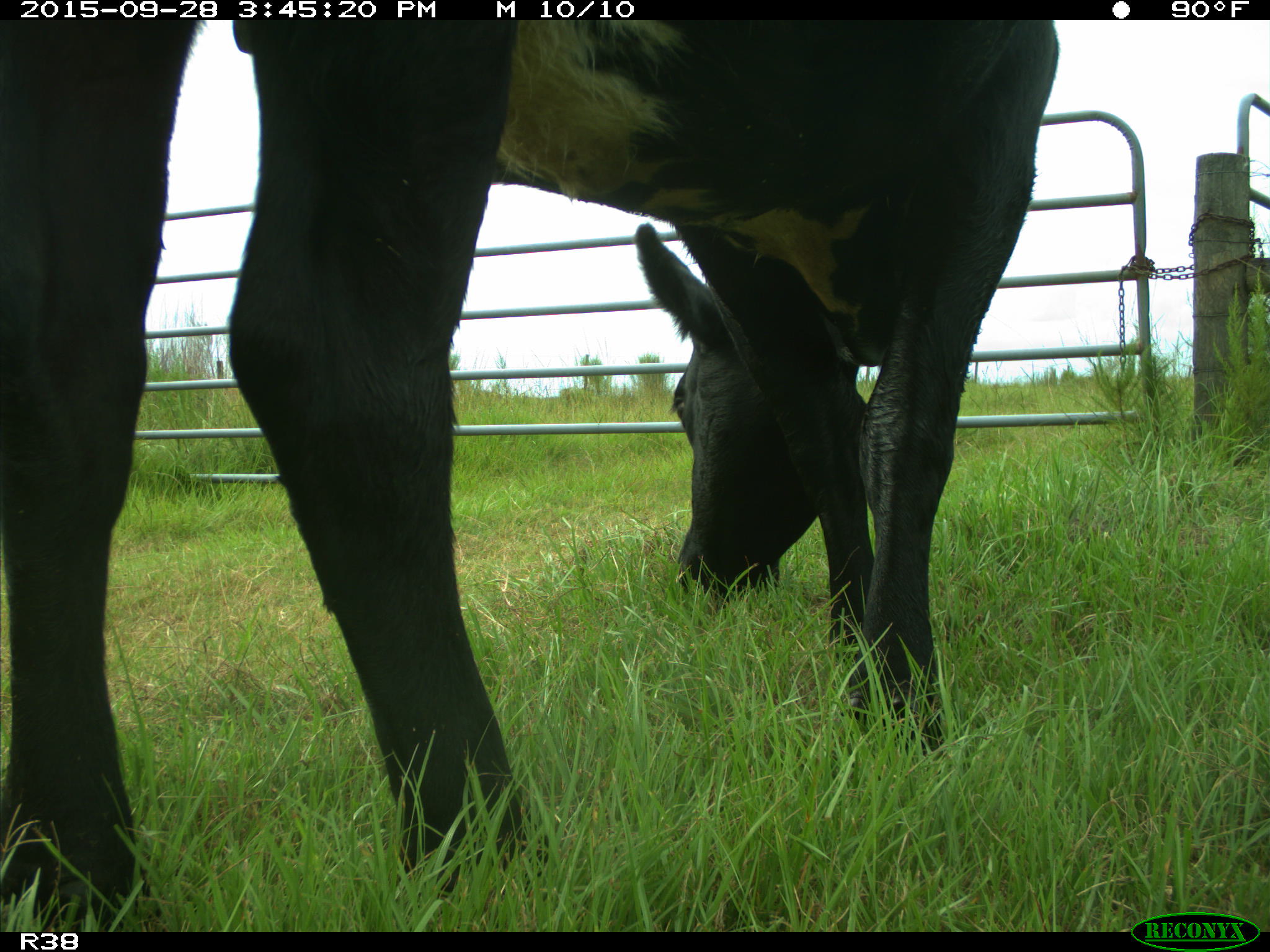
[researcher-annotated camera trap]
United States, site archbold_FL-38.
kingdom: Animalia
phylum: Chordata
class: Mammalia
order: Artiodactyla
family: Bovidae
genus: Bos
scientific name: Bos taurus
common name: domestic cow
Bos taurus (domestic cow).